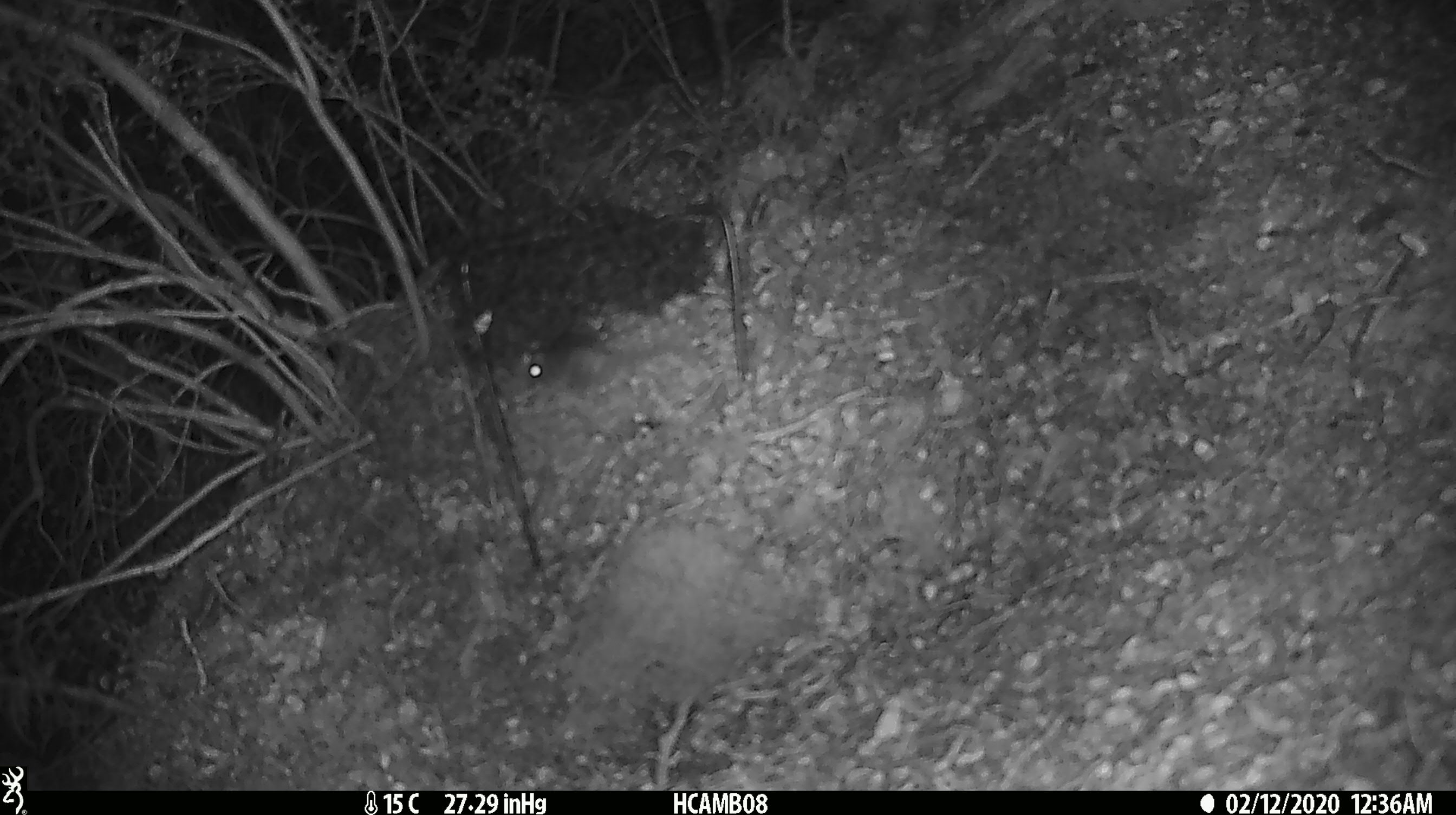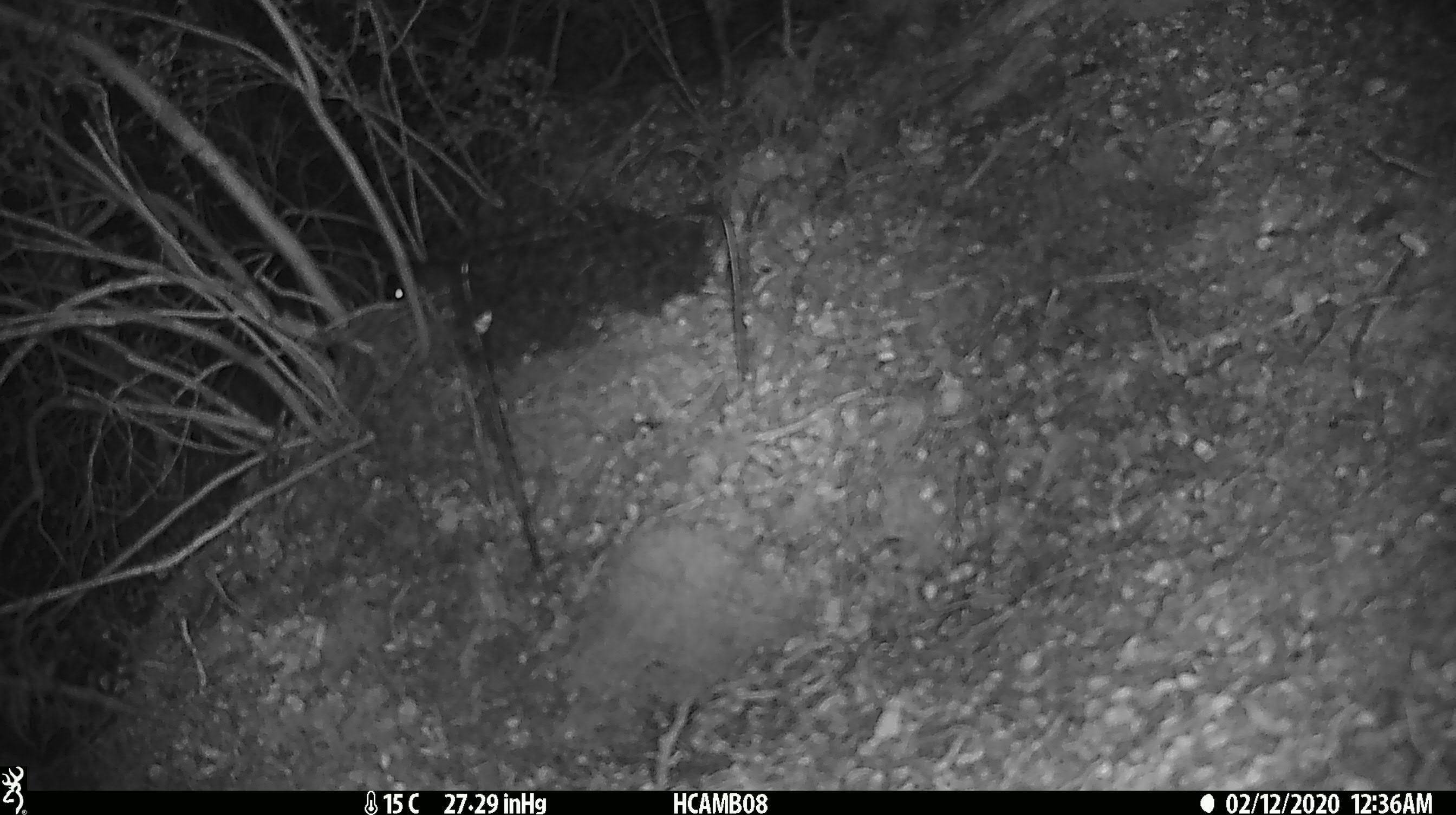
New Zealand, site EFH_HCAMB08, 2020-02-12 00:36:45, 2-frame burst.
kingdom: Animalia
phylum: Chordata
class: Mammalia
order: Rodentia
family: Muridae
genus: Mus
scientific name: Mus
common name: mouse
Mouse (Mus).